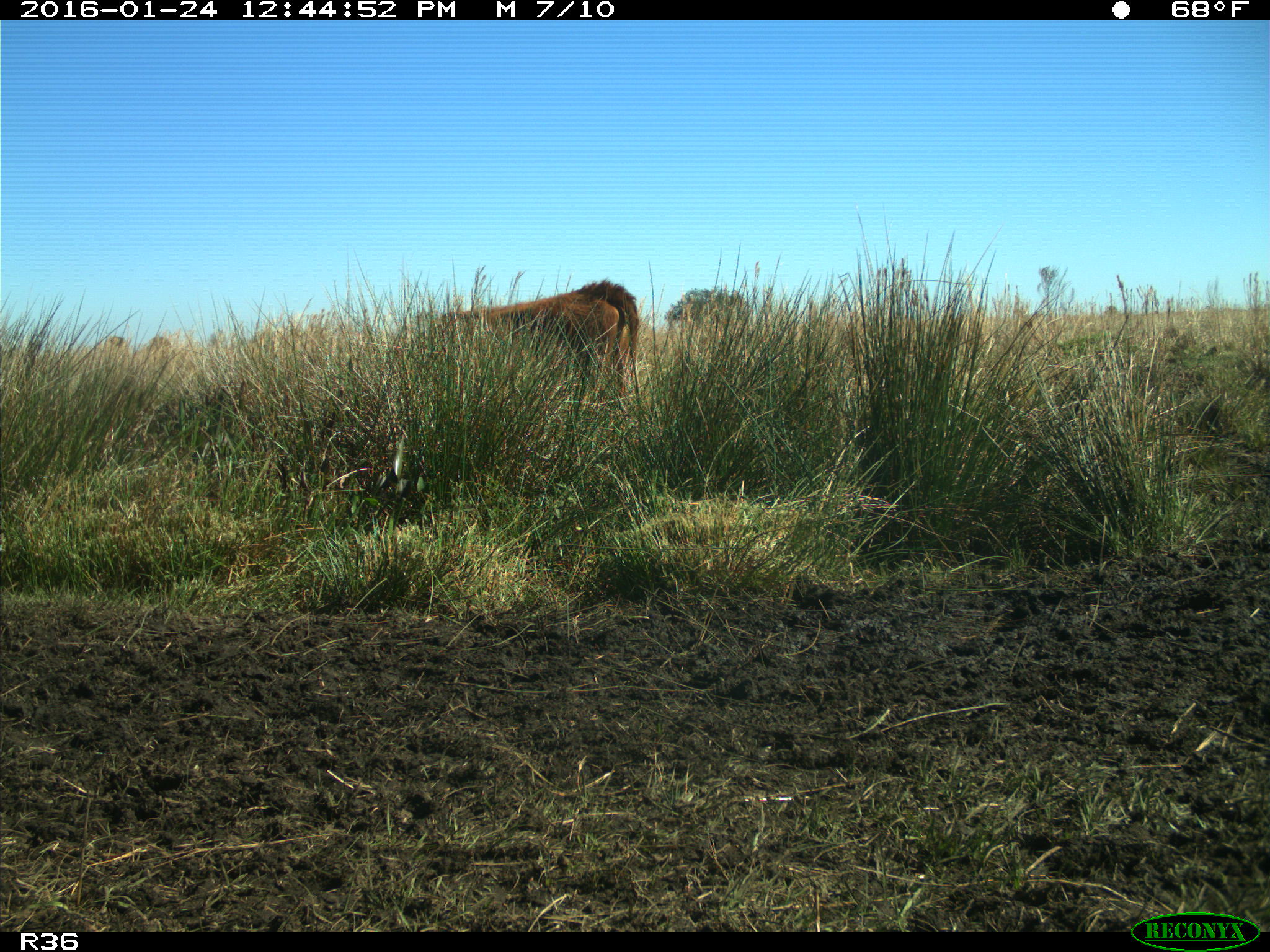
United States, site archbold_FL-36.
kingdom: Animalia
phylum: Chordata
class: Mammalia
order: Artiodactyla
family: Bovidae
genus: Bos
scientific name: Bos taurus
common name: domestic cow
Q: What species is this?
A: Bos taurus (domestic cow).